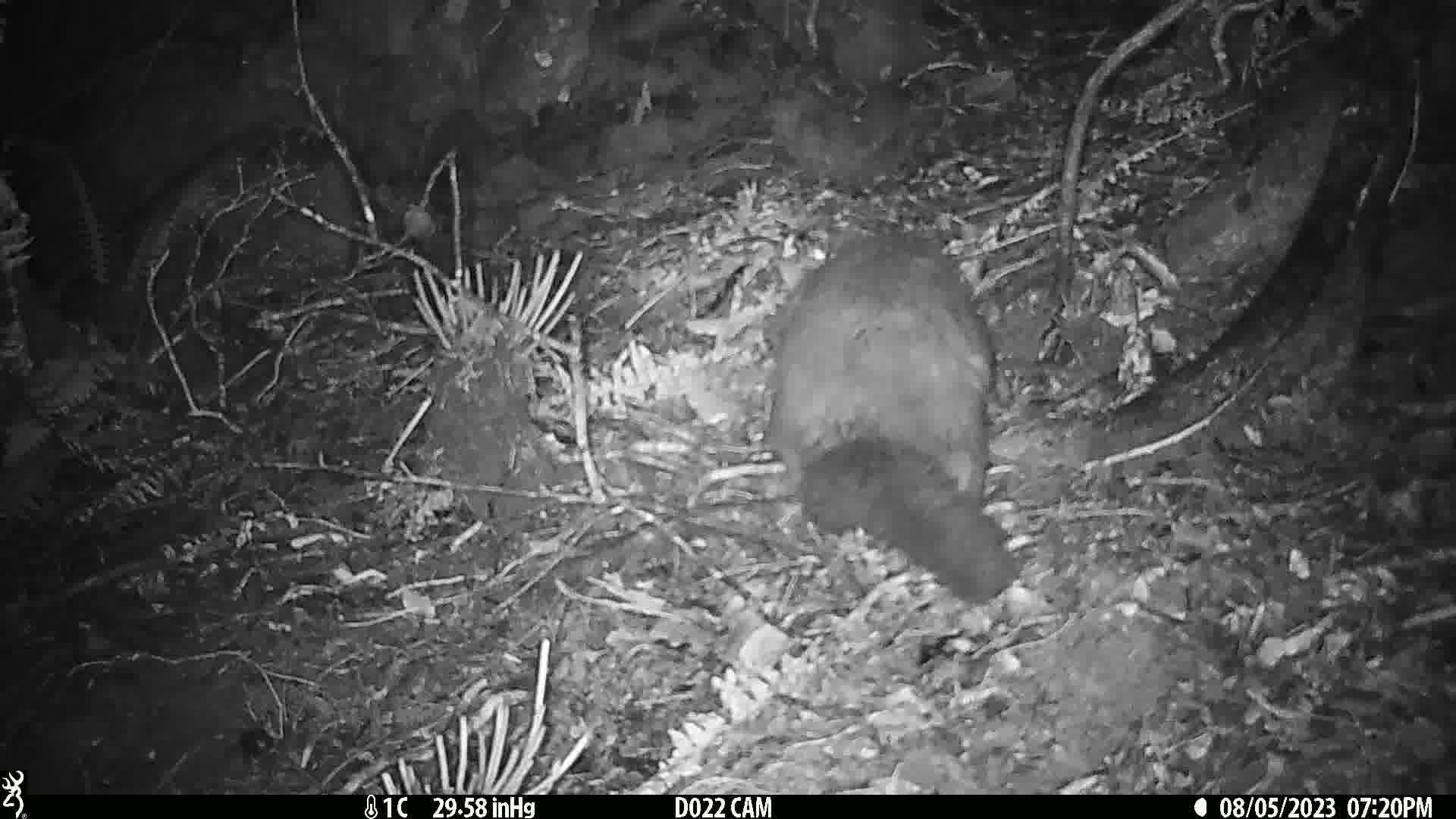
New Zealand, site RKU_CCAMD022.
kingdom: Animalia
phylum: Chordata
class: Mammalia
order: Diprotodontia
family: Phalangeridae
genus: Trichosurus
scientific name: Trichosurus vulpecula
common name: common brushtail possum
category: possum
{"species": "possum (common brushtail possum) (Trichosurus vulpecula)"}